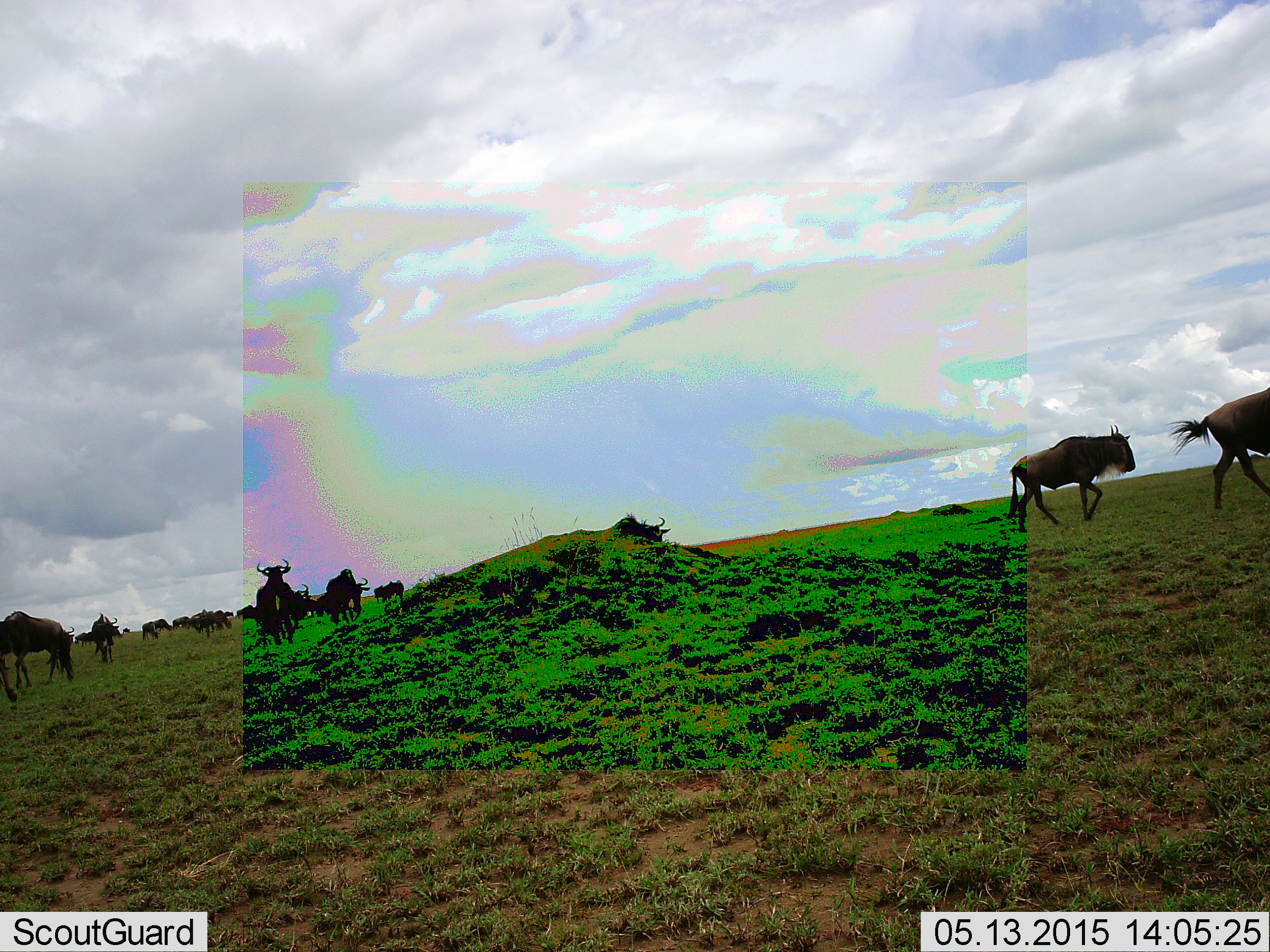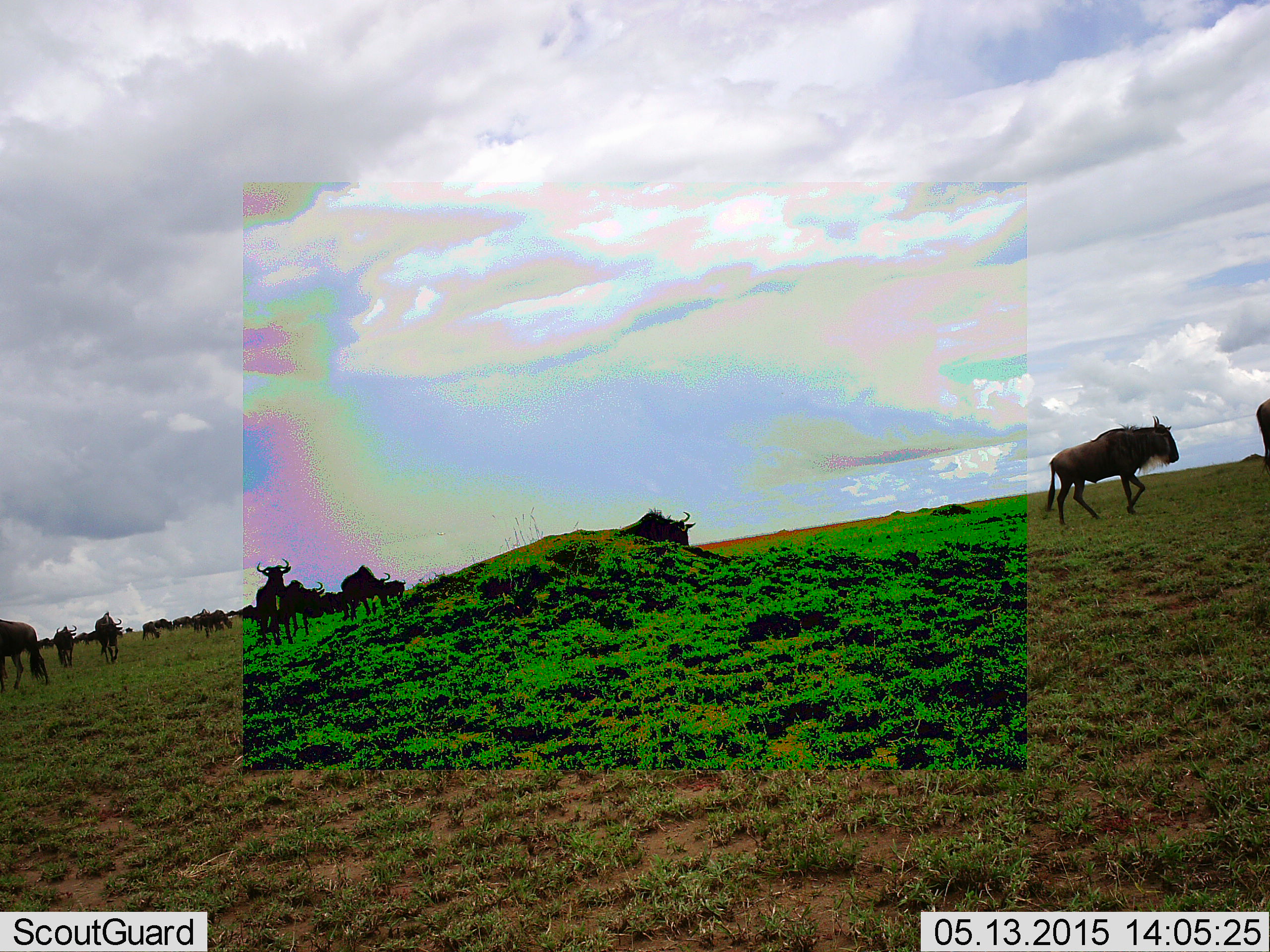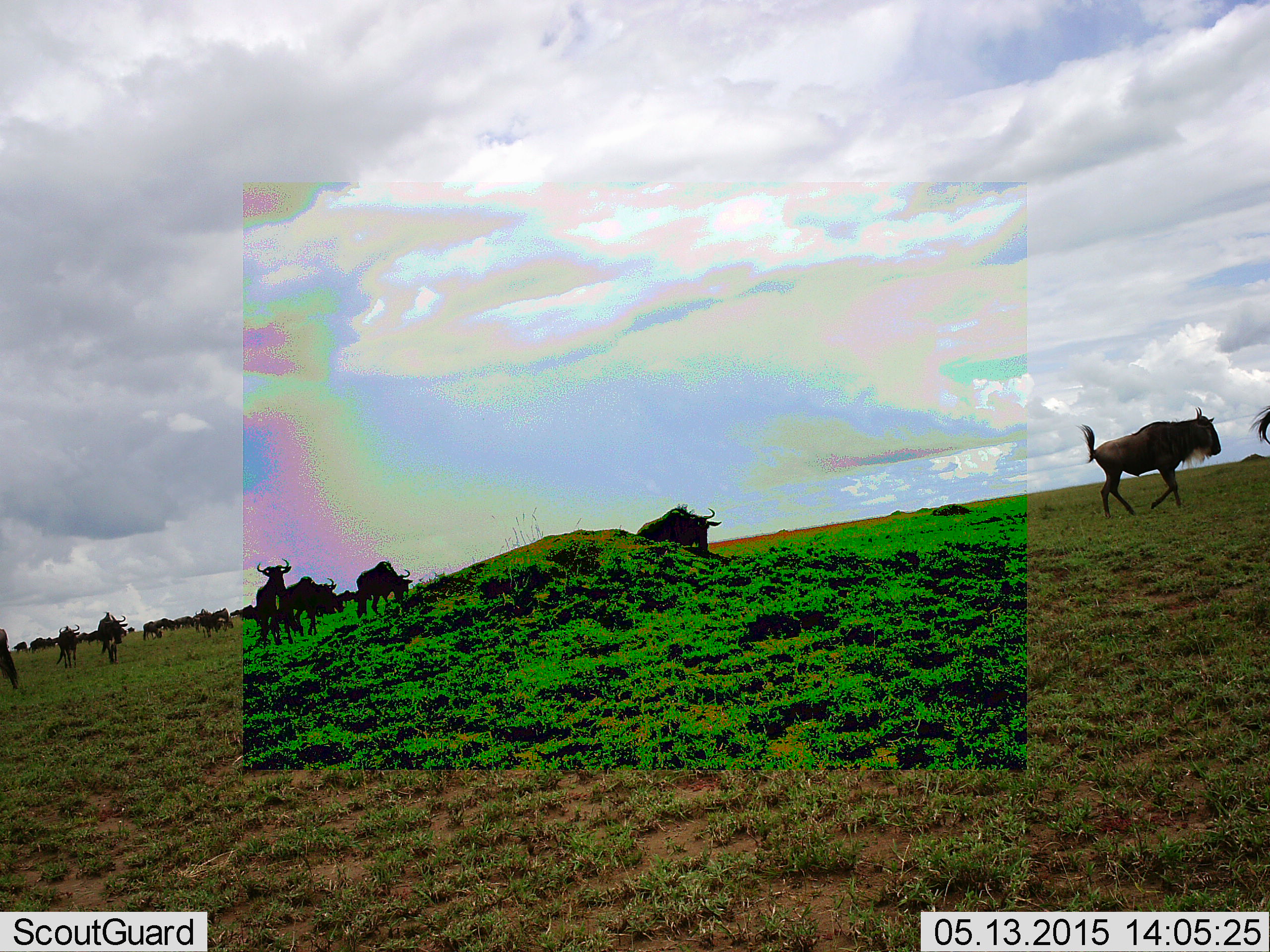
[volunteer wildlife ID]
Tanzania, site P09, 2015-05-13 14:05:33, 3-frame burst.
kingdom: Animalia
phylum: Chordata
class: Mammalia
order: Artiodactyla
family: Bovidae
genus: Connochaetes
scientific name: Connochaetes taurinus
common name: blue wildebeest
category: wildebeest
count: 11-50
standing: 50%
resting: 0%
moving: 90%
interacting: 0%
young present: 0%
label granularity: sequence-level